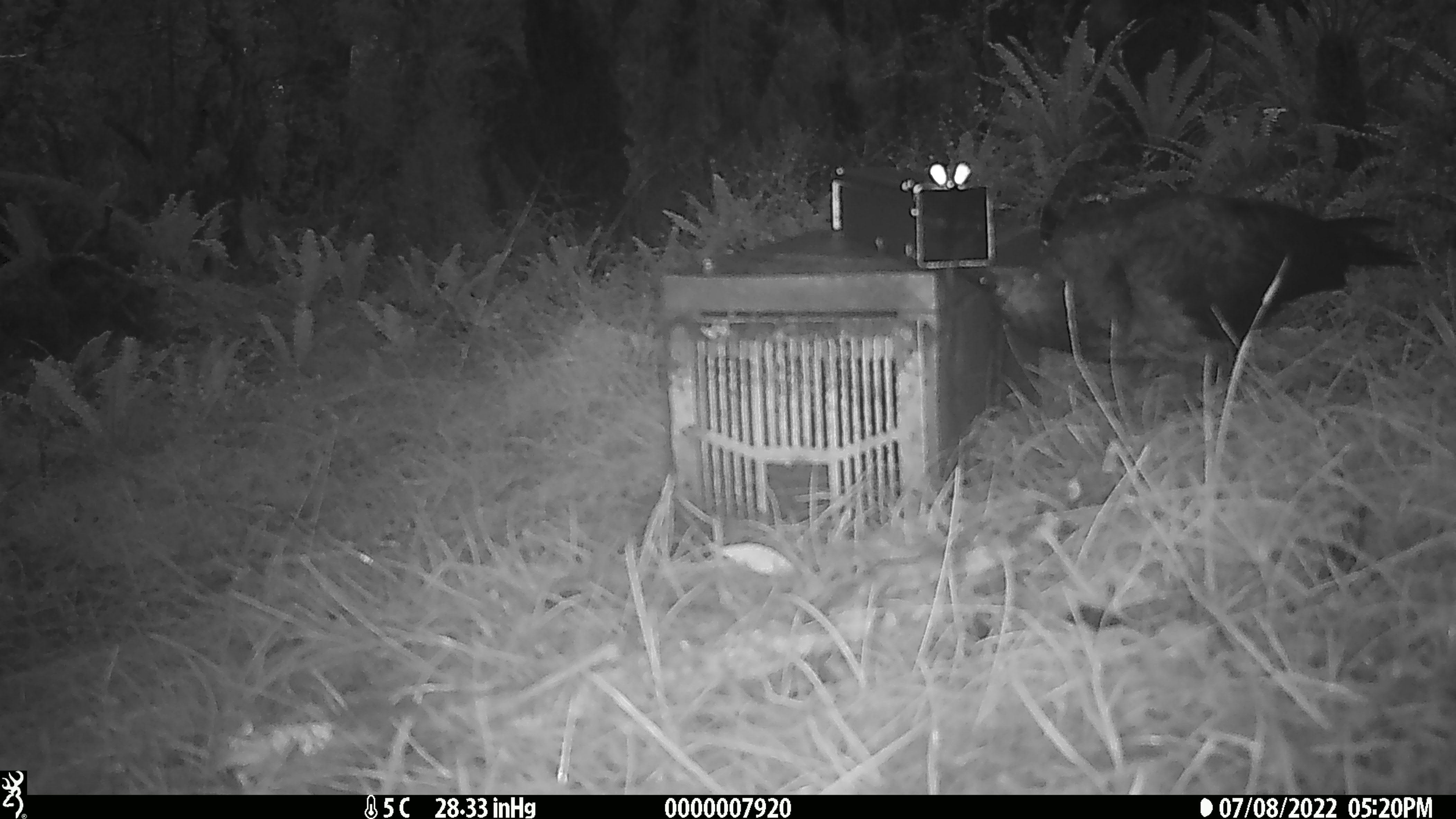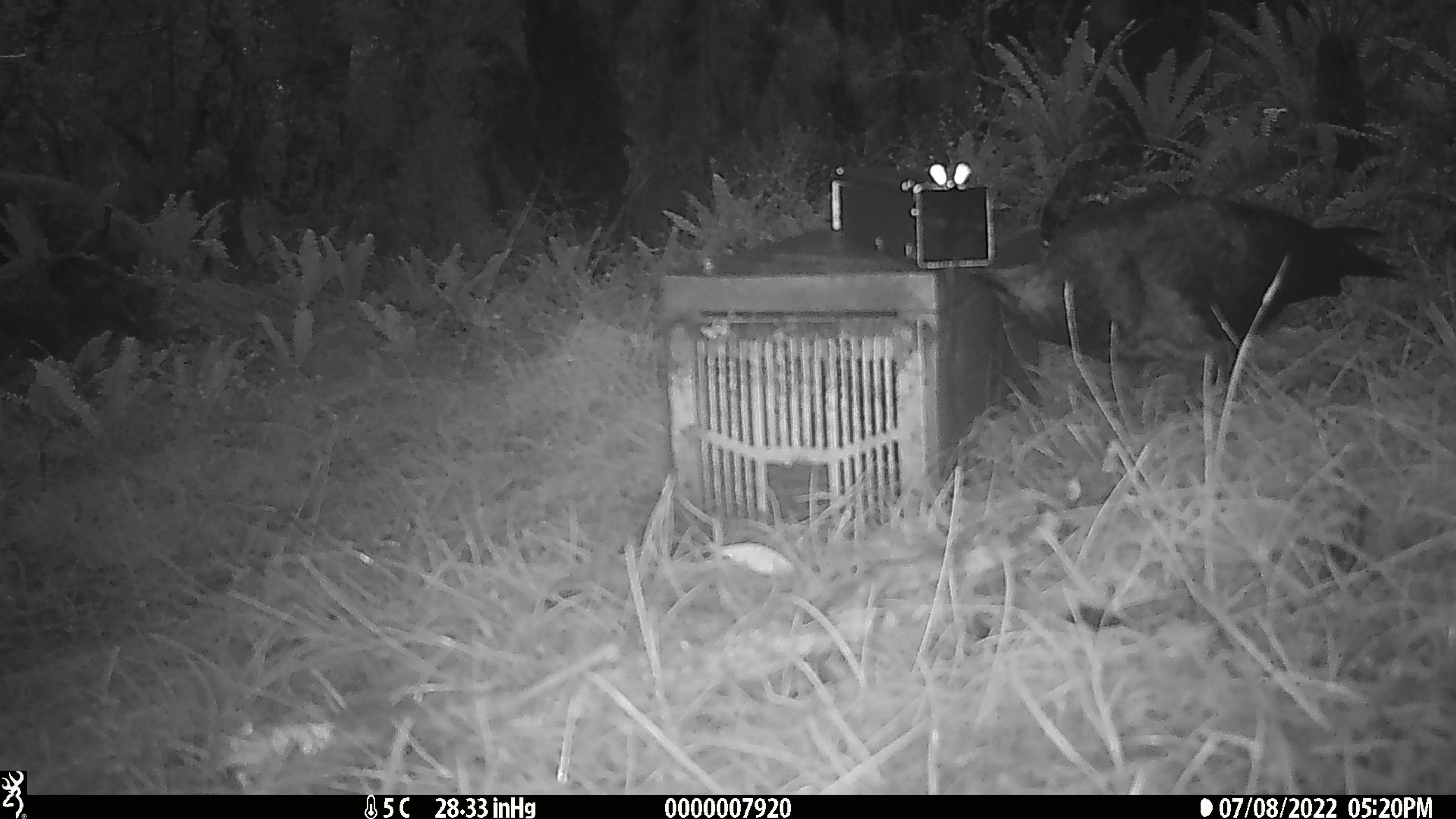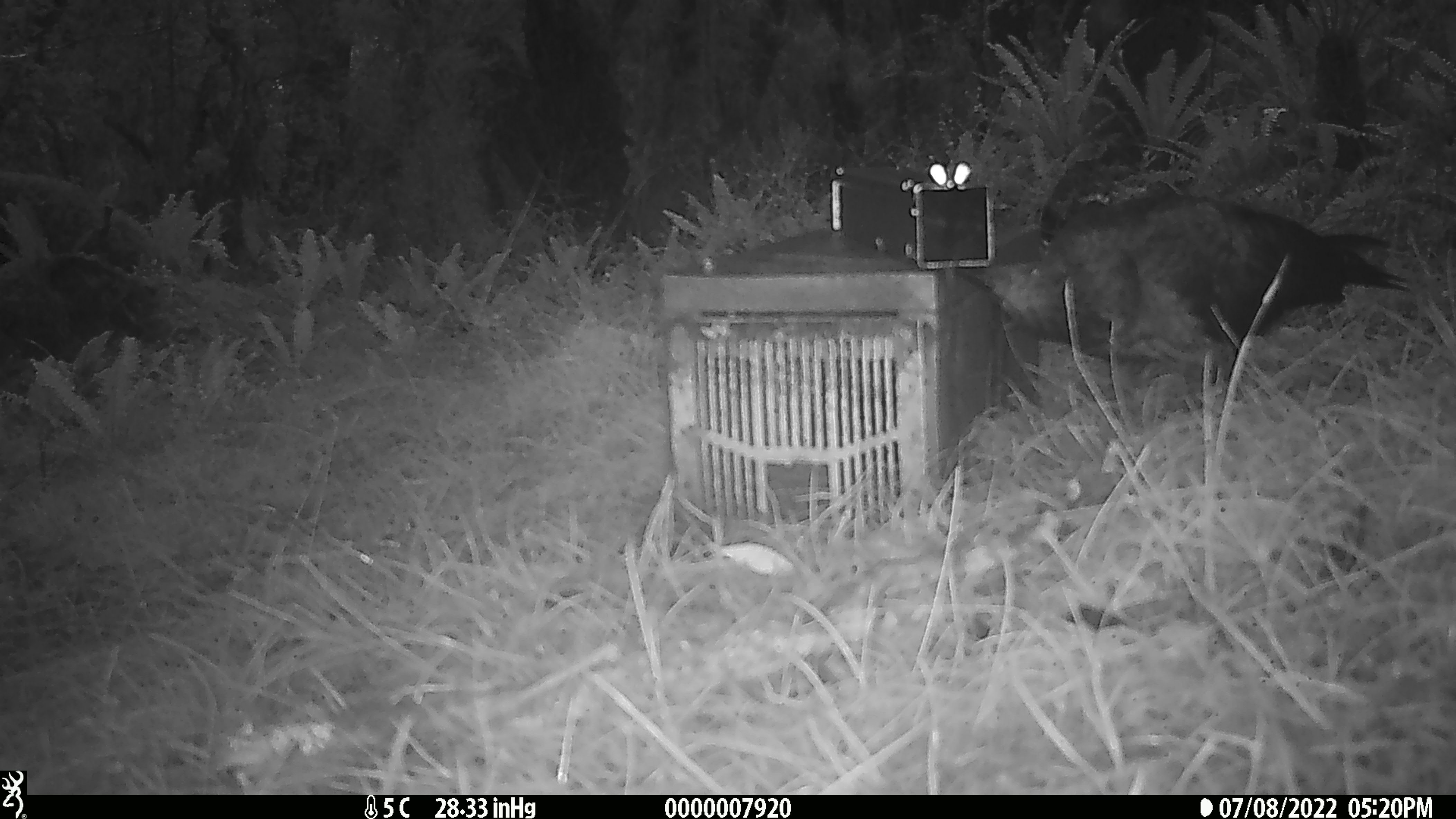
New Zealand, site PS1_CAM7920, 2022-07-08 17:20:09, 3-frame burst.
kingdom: Animalia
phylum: Chordata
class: Aves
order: Psittaciformes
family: Strigopidae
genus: Nestor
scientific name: Nestor notabilis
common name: kea